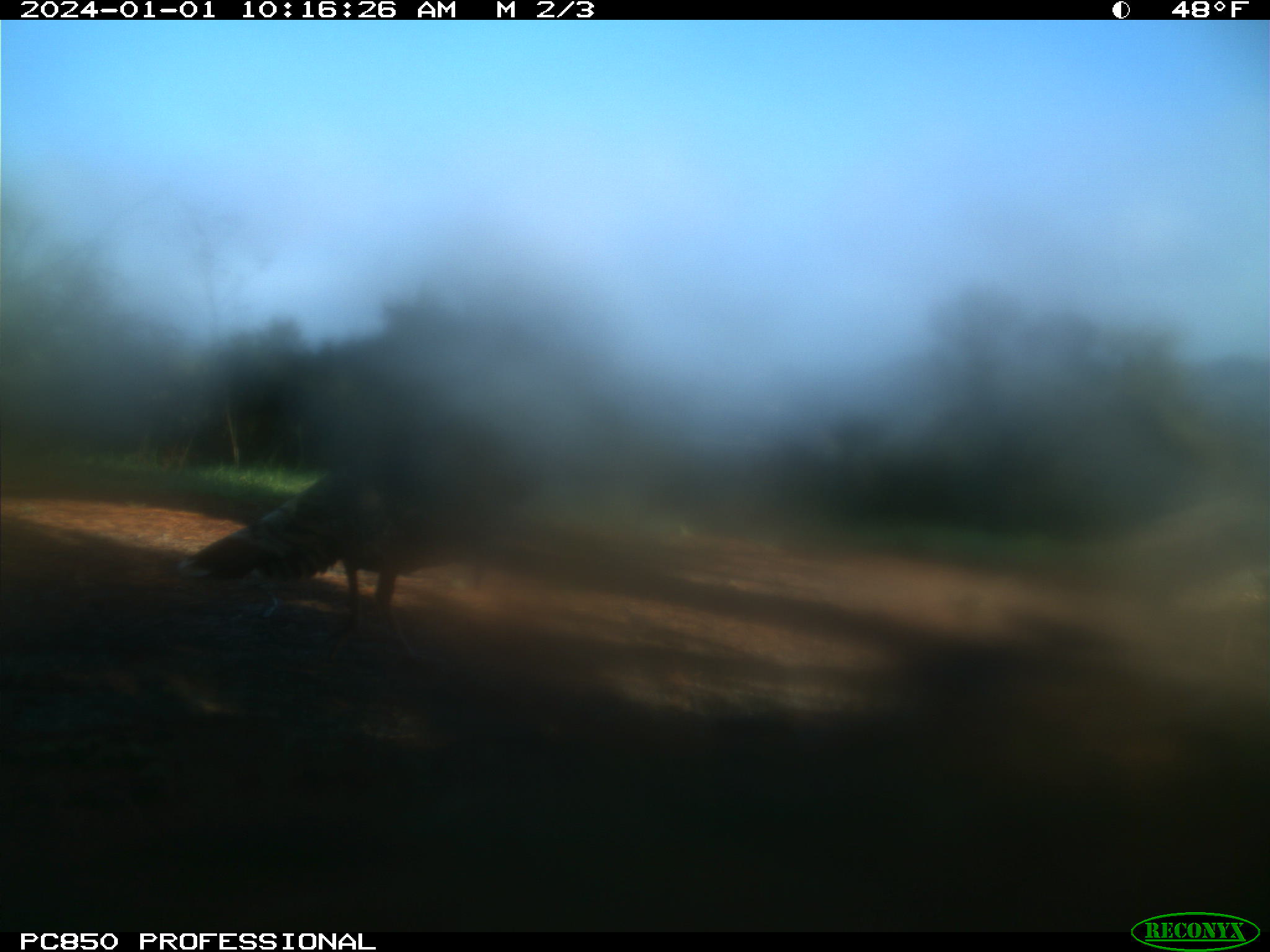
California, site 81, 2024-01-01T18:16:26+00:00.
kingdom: Animalia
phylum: Chordata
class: Aves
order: Galliformes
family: Phasianidae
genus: Meleagris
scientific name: Meleagris gallopavo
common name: turkey